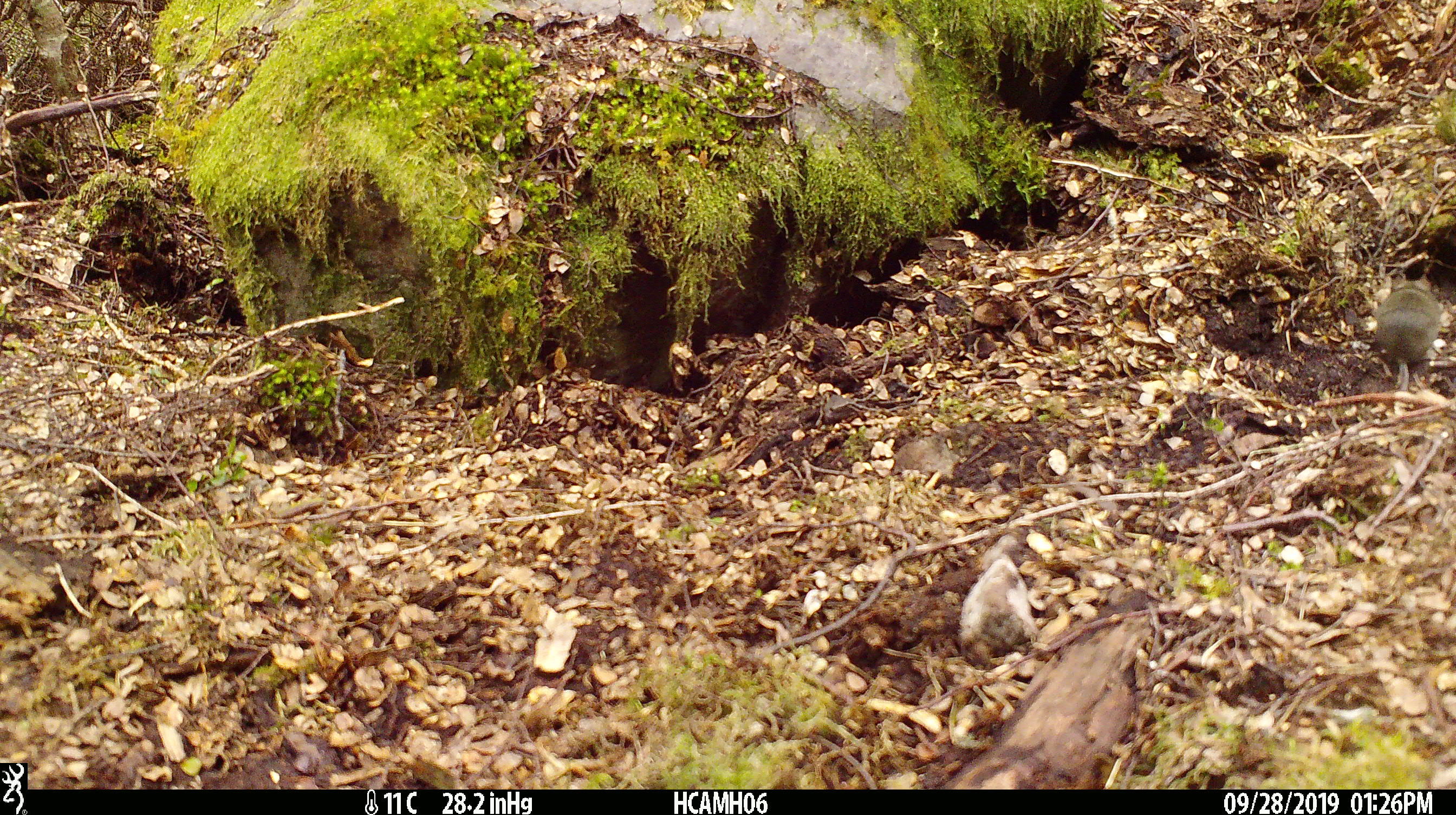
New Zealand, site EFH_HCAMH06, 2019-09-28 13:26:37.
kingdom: Animalia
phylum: Chordata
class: Mammalia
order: Rodentia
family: Muridae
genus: Mus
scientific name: Mus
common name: mouse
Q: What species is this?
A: Mouse (Mus).